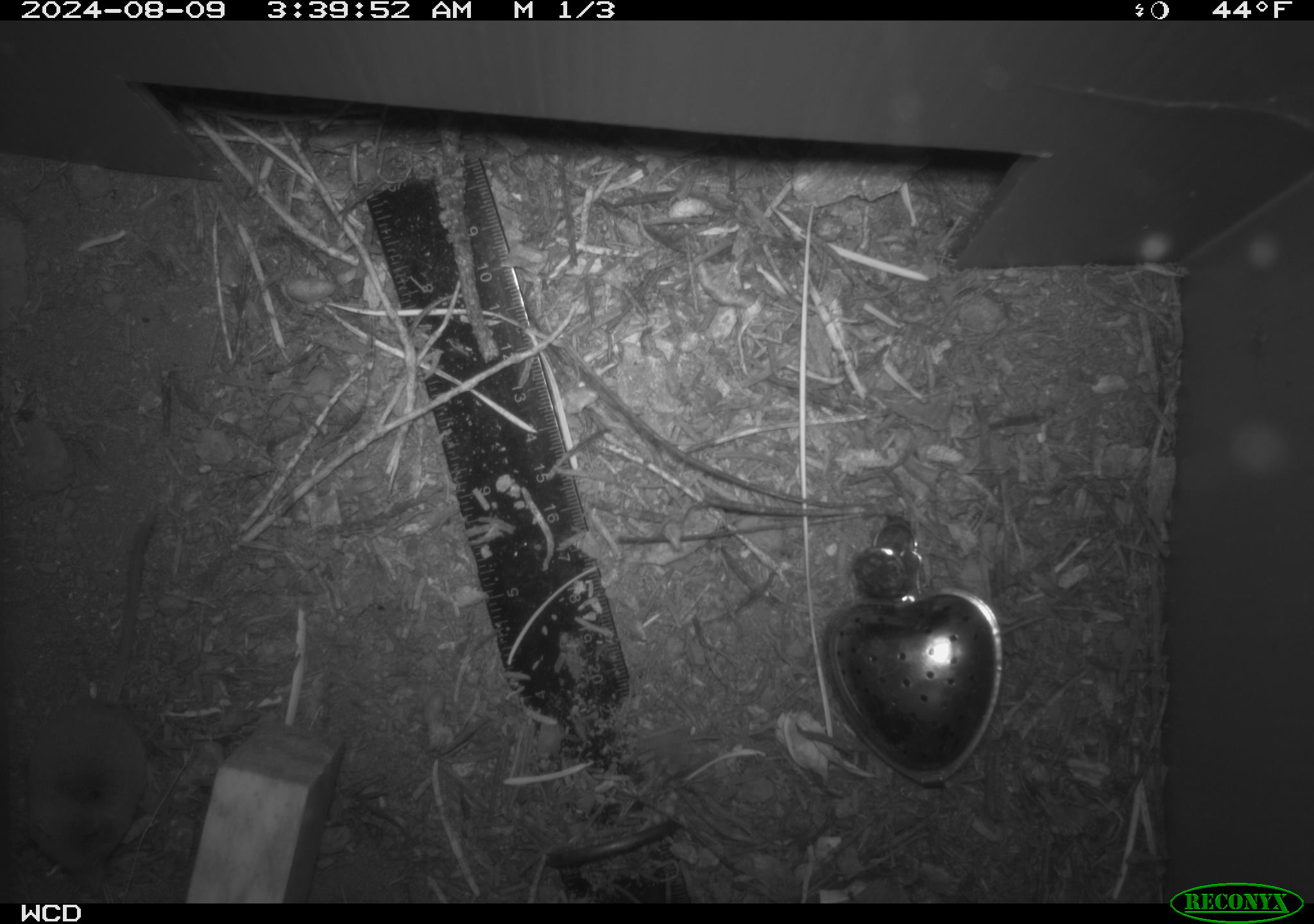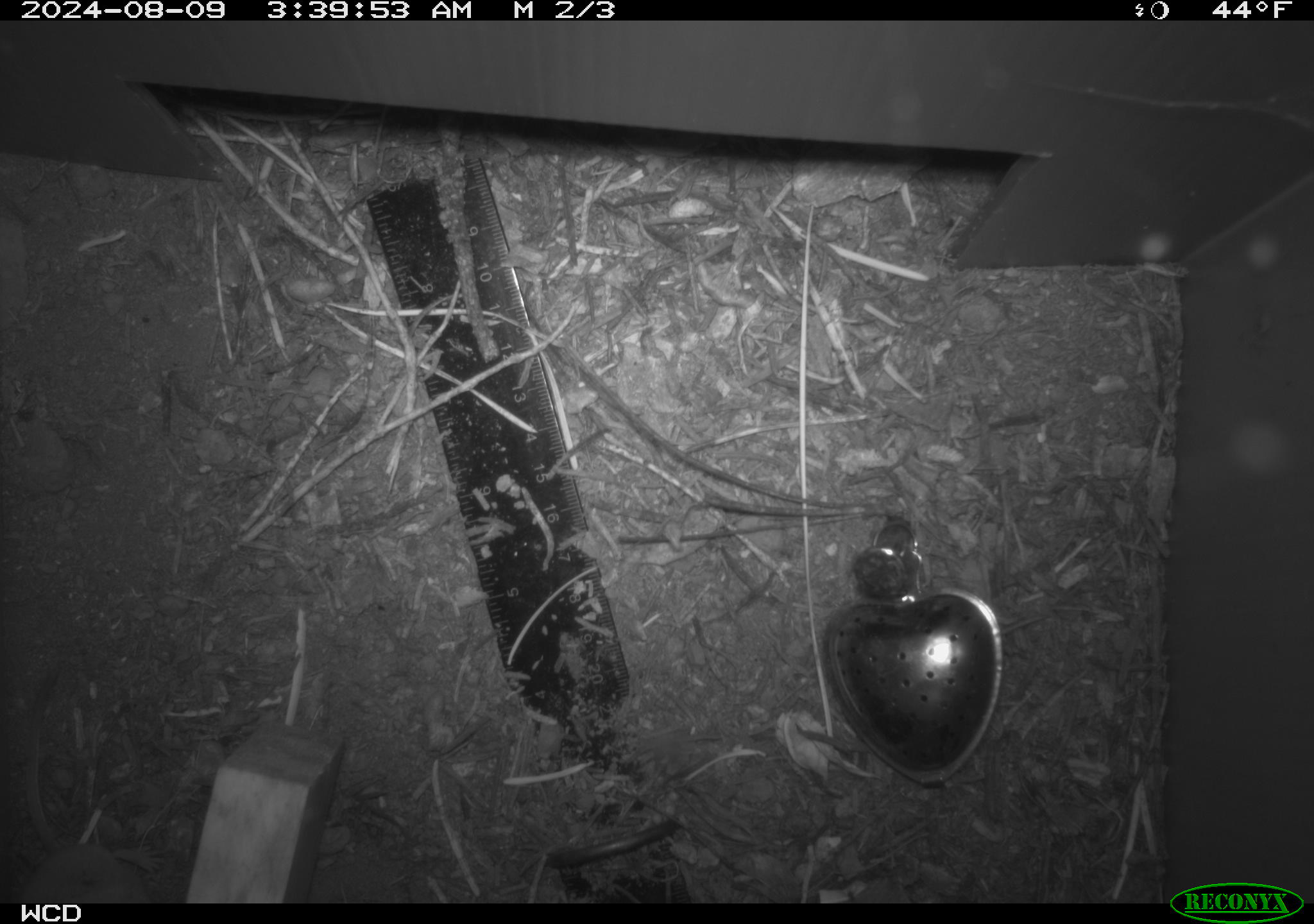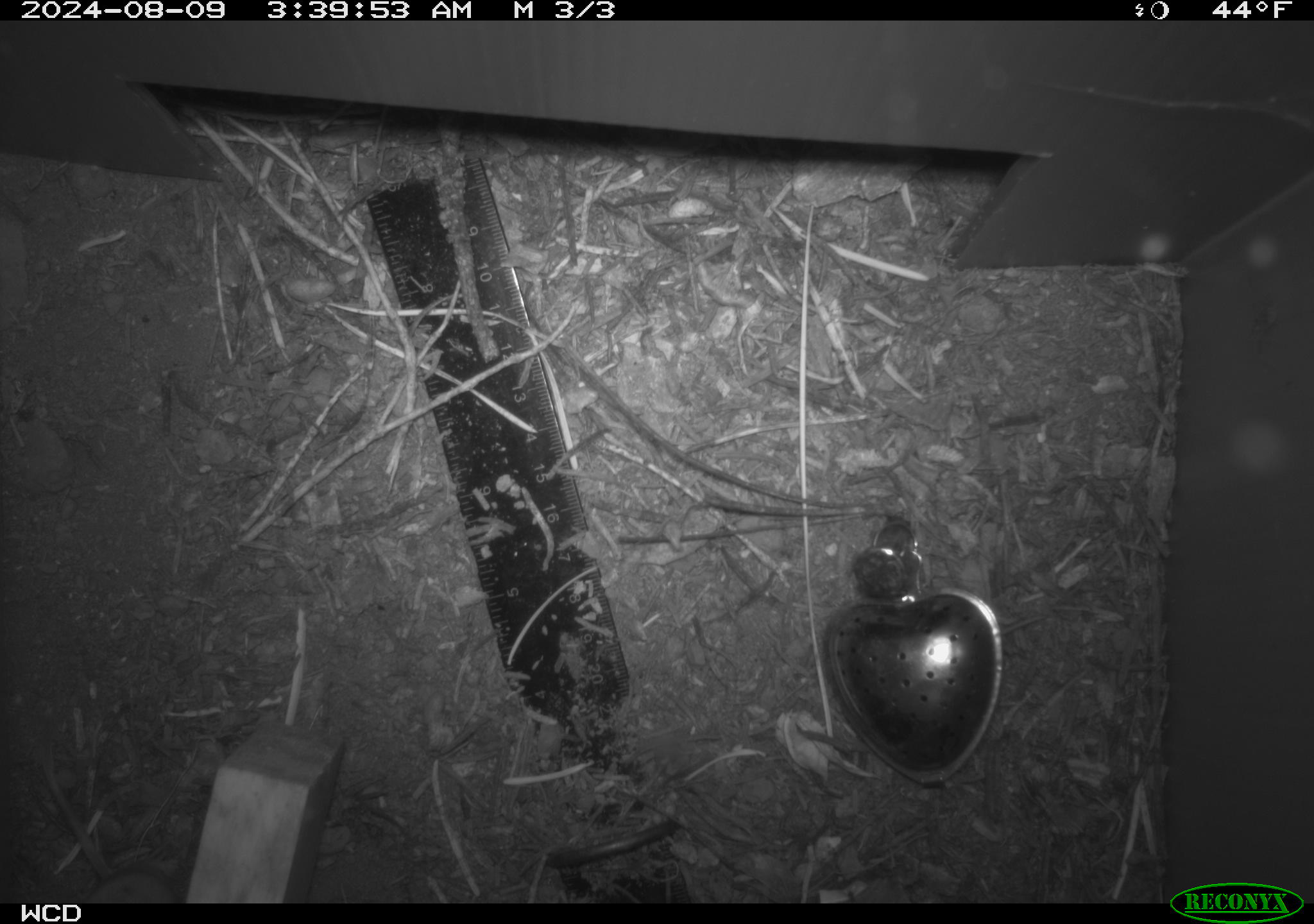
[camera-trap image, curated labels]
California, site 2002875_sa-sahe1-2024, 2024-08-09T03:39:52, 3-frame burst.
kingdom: Animalia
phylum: Chordata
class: Mammalia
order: Eulipotyphla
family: Soricidae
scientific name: Soricidae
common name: shrews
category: soricidae family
Soricidae family (shrews) (Soricidae).